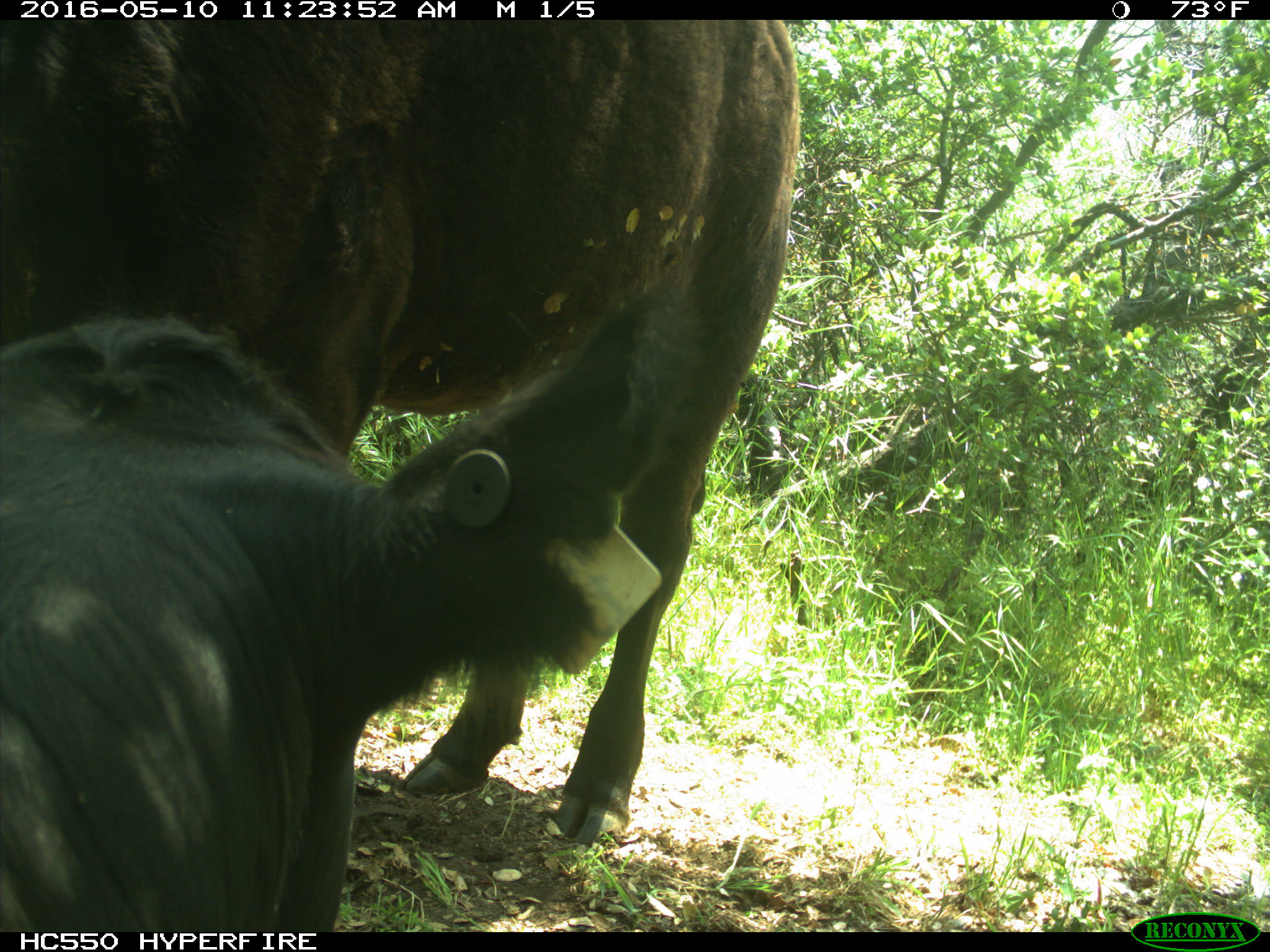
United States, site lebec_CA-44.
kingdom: Animalia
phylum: Chordata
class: Mammalia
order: Artiodactyla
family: Bovidae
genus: Bos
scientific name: Bos taurus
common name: domestic cow